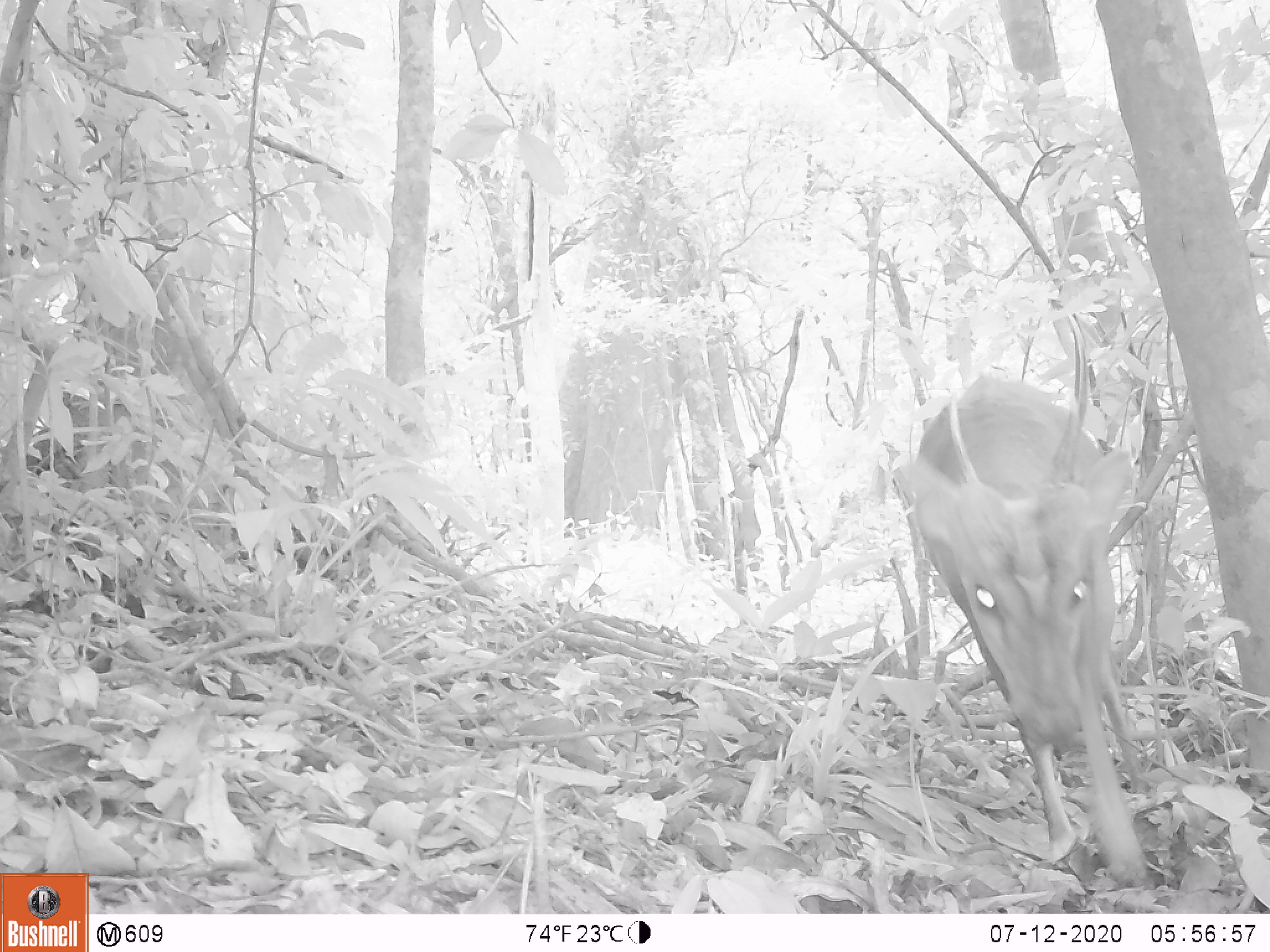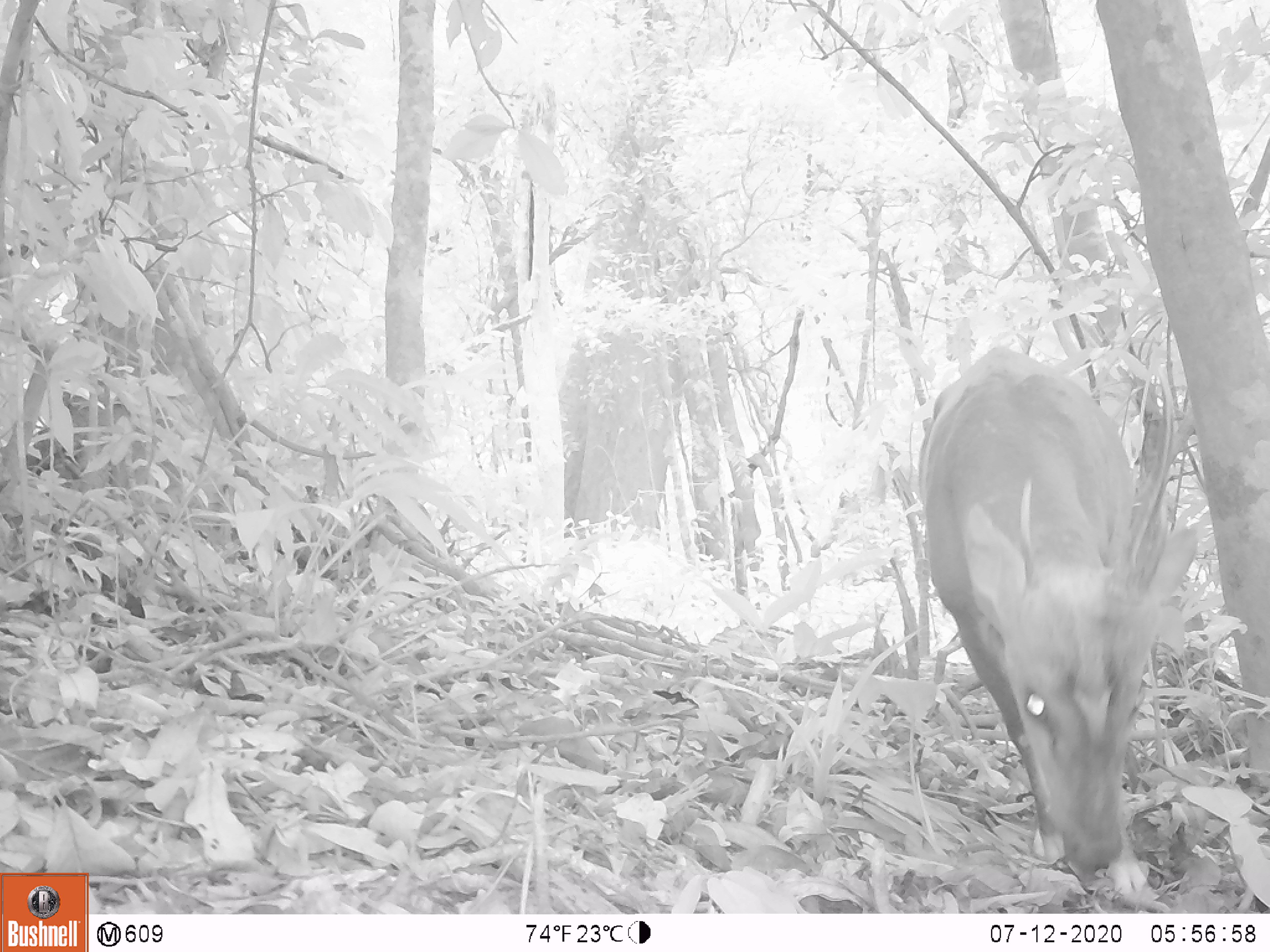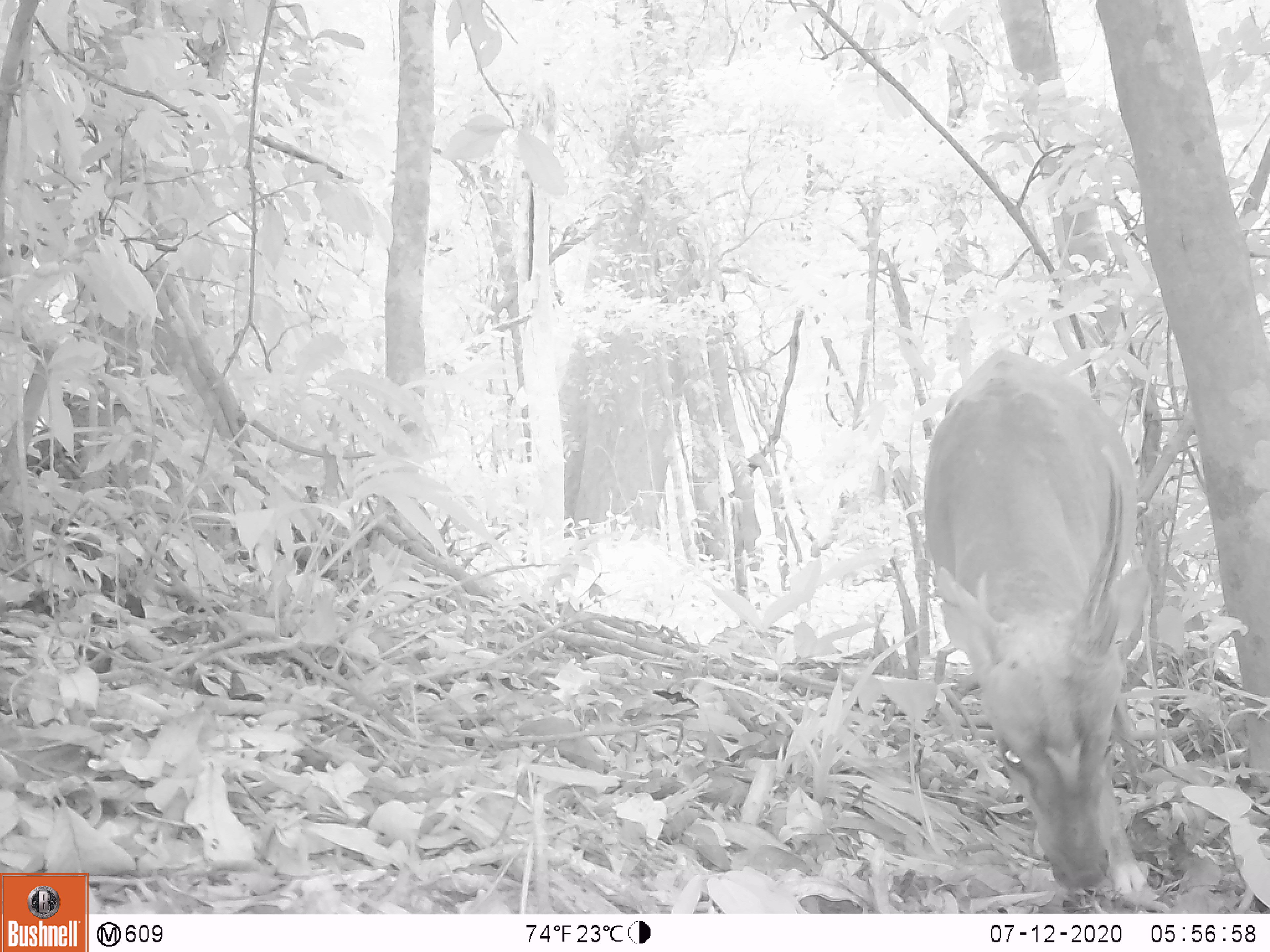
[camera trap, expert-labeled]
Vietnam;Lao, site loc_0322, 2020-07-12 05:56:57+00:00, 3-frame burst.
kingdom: Animalia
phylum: Chordata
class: Mammalia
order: Artiodactyla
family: Cervidae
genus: Muntiacus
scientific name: Muntiacus vuquangensis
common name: large-antlered muntjac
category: large antlered muntjac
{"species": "large antlered muntjac (large-antlered muntjac) (Muntiacus vuquangensis)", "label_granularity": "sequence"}